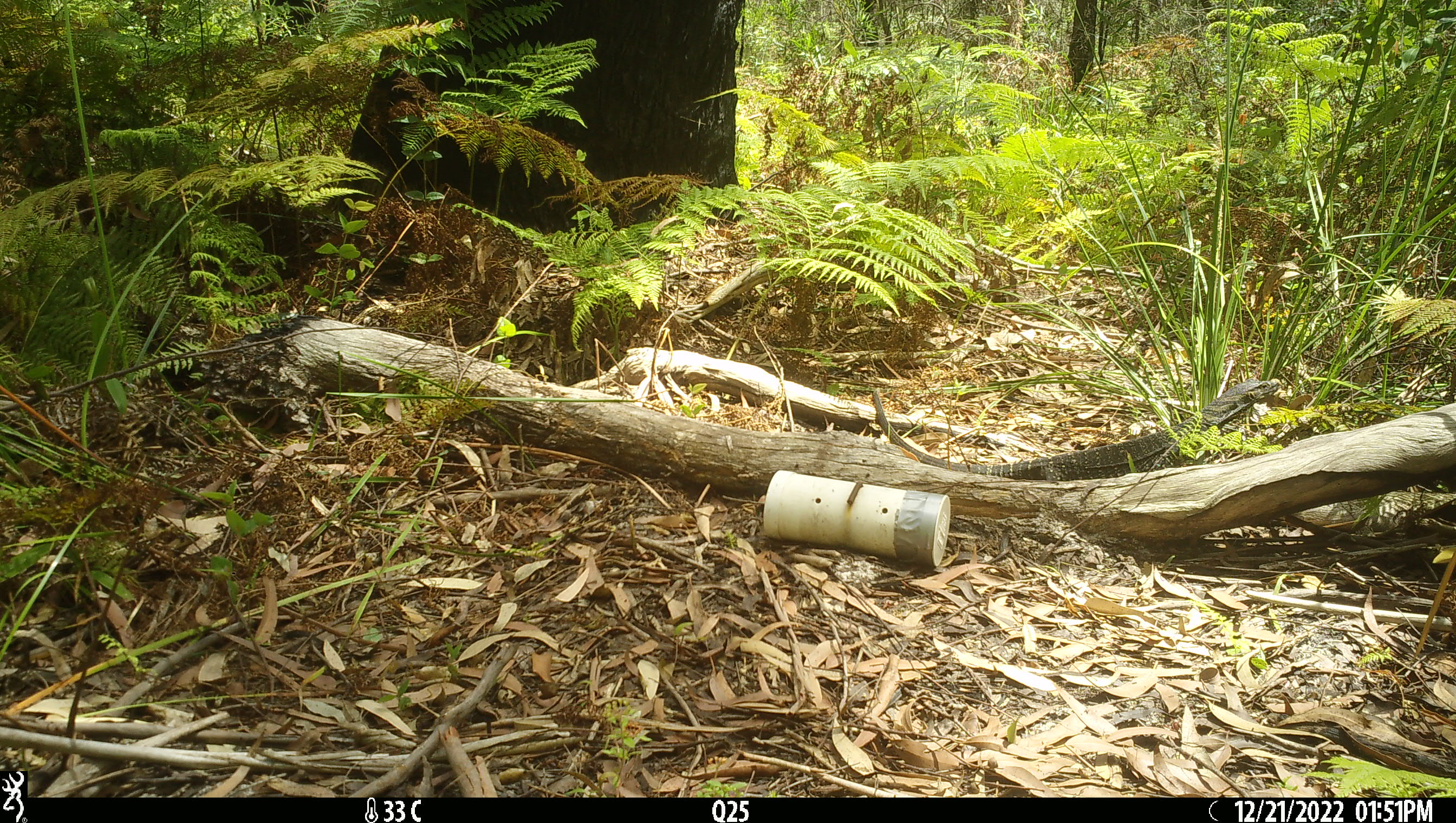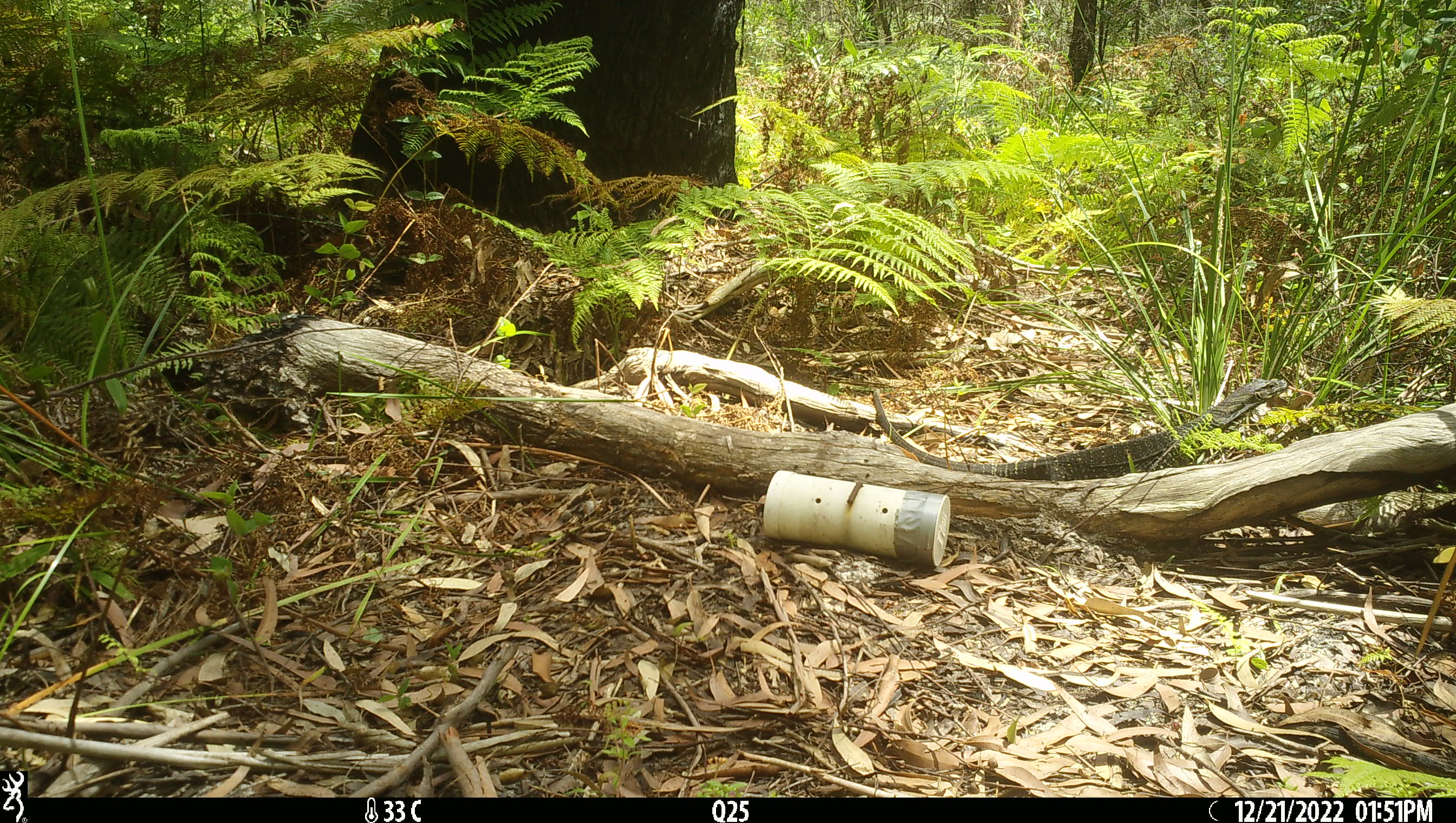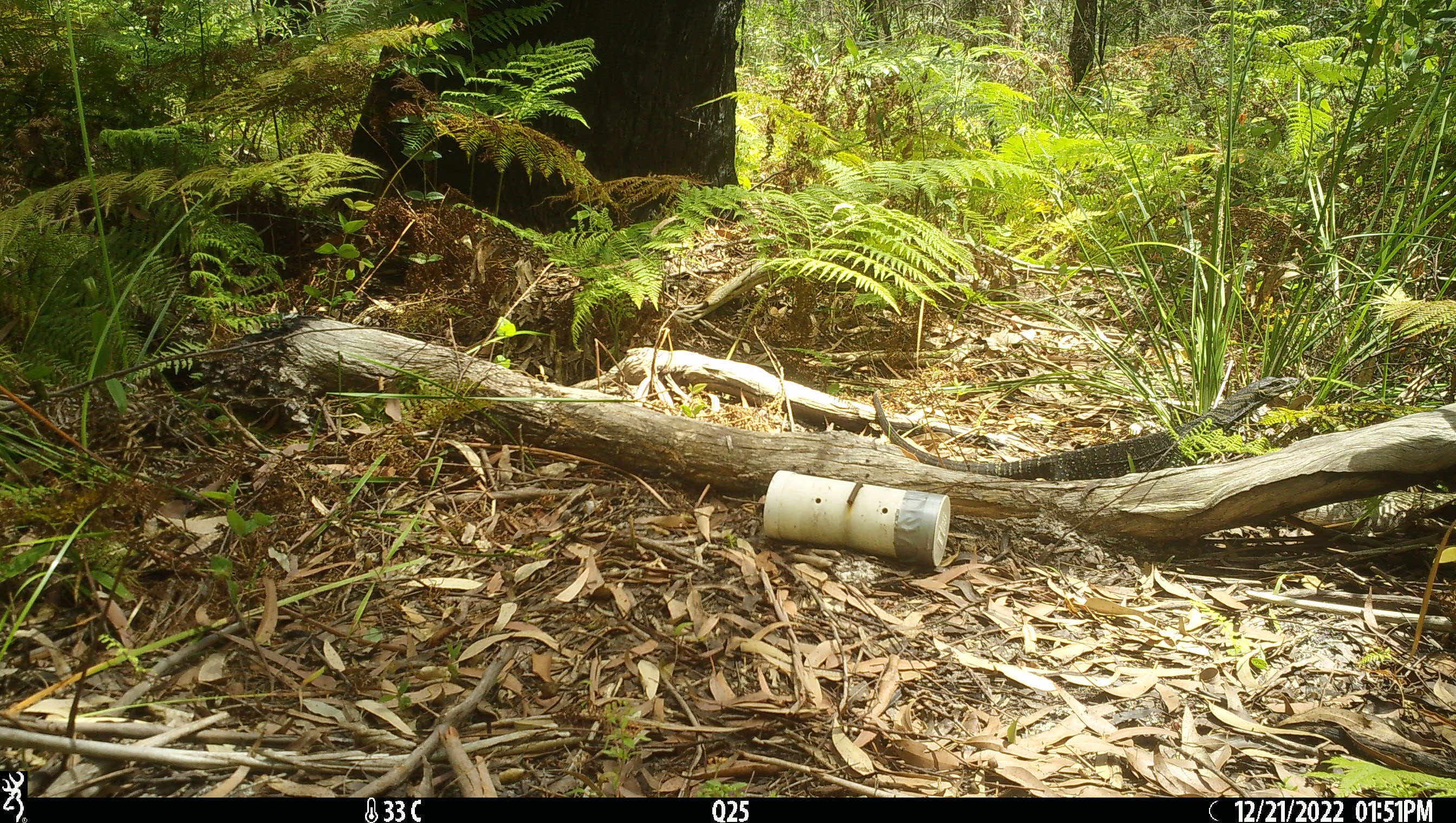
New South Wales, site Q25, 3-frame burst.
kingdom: Animalia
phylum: Chordata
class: Reptilia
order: Squamata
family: Varanidae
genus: Varanus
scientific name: Varanus varius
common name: lace monitor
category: goanna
Goanna (lace monitor) (Varanus varius).